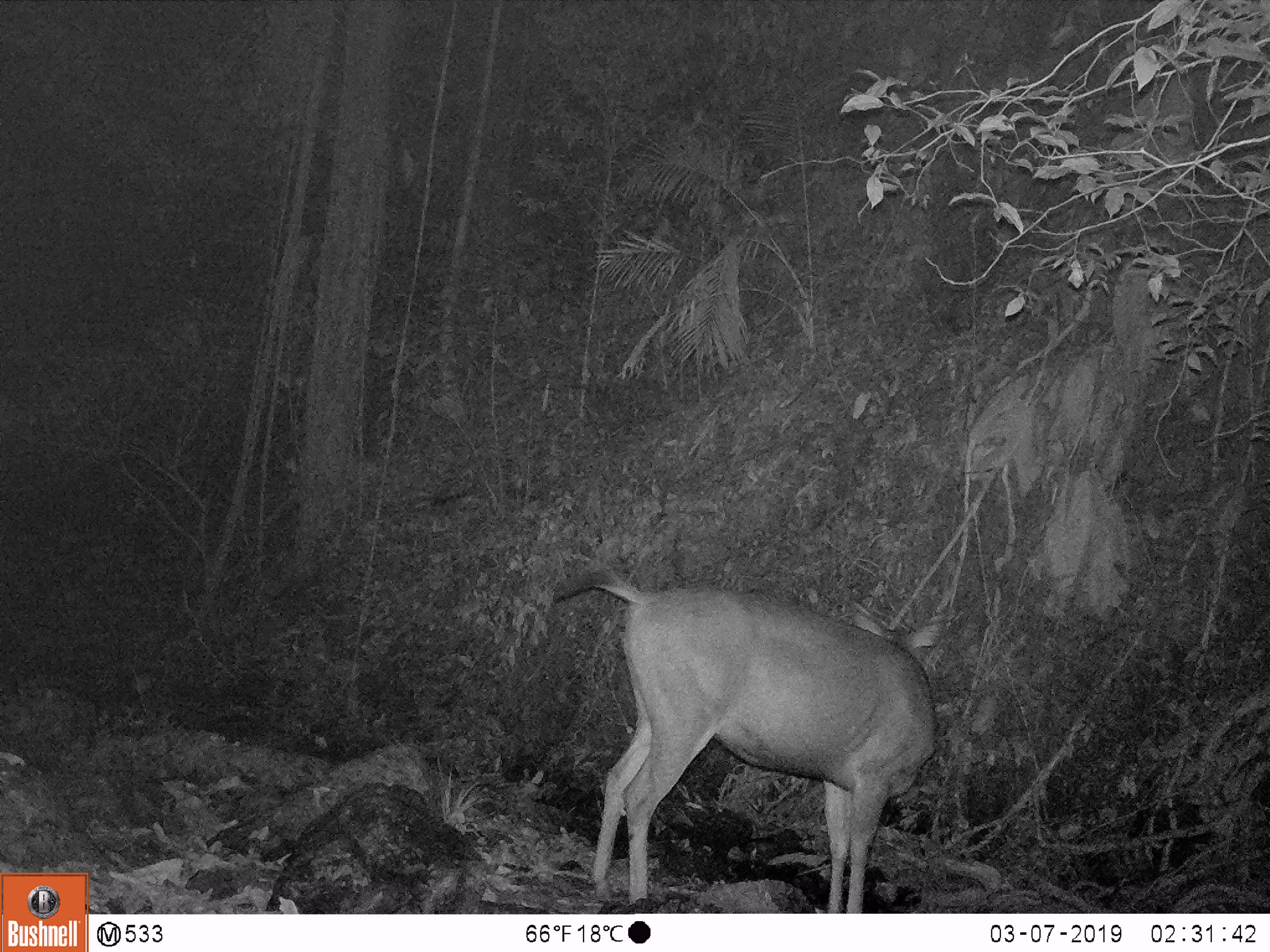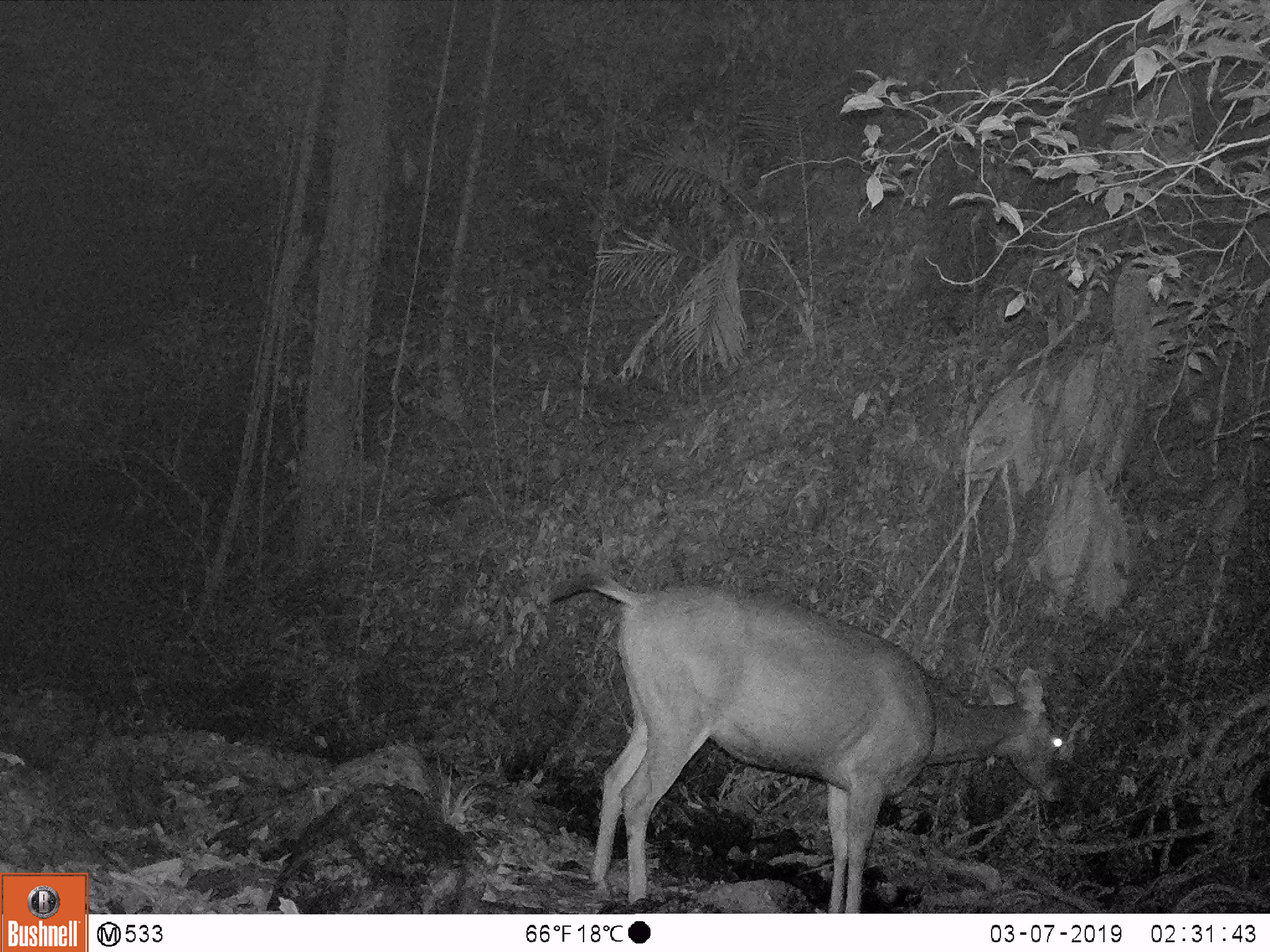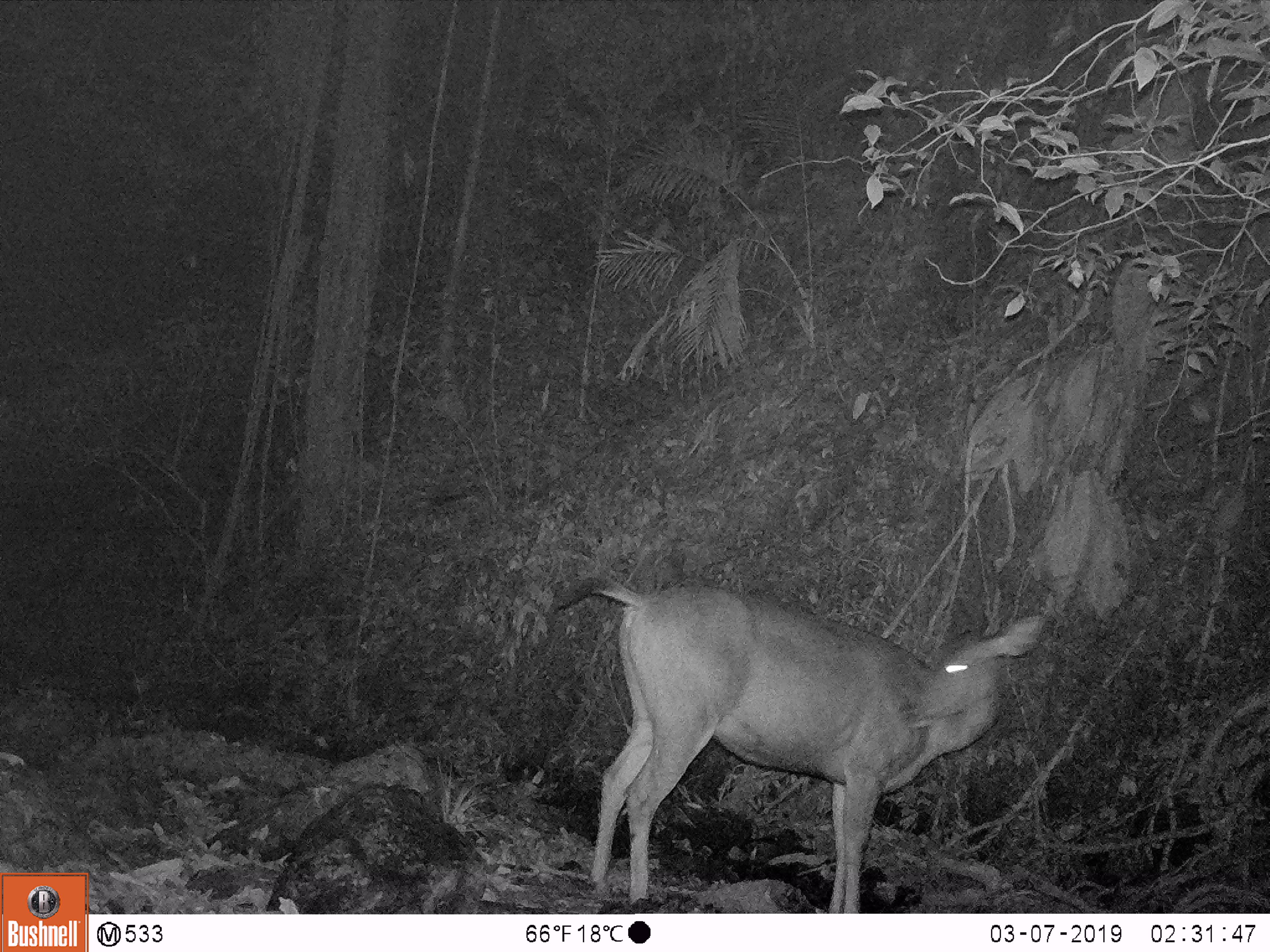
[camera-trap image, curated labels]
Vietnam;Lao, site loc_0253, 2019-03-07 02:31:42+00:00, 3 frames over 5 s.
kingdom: Animalia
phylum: Chordata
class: Mammalia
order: Artiodactyla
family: Cervidae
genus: Rusa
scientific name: Rusa unicolor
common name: sambar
Sambar (Rusa unicolor). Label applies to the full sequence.